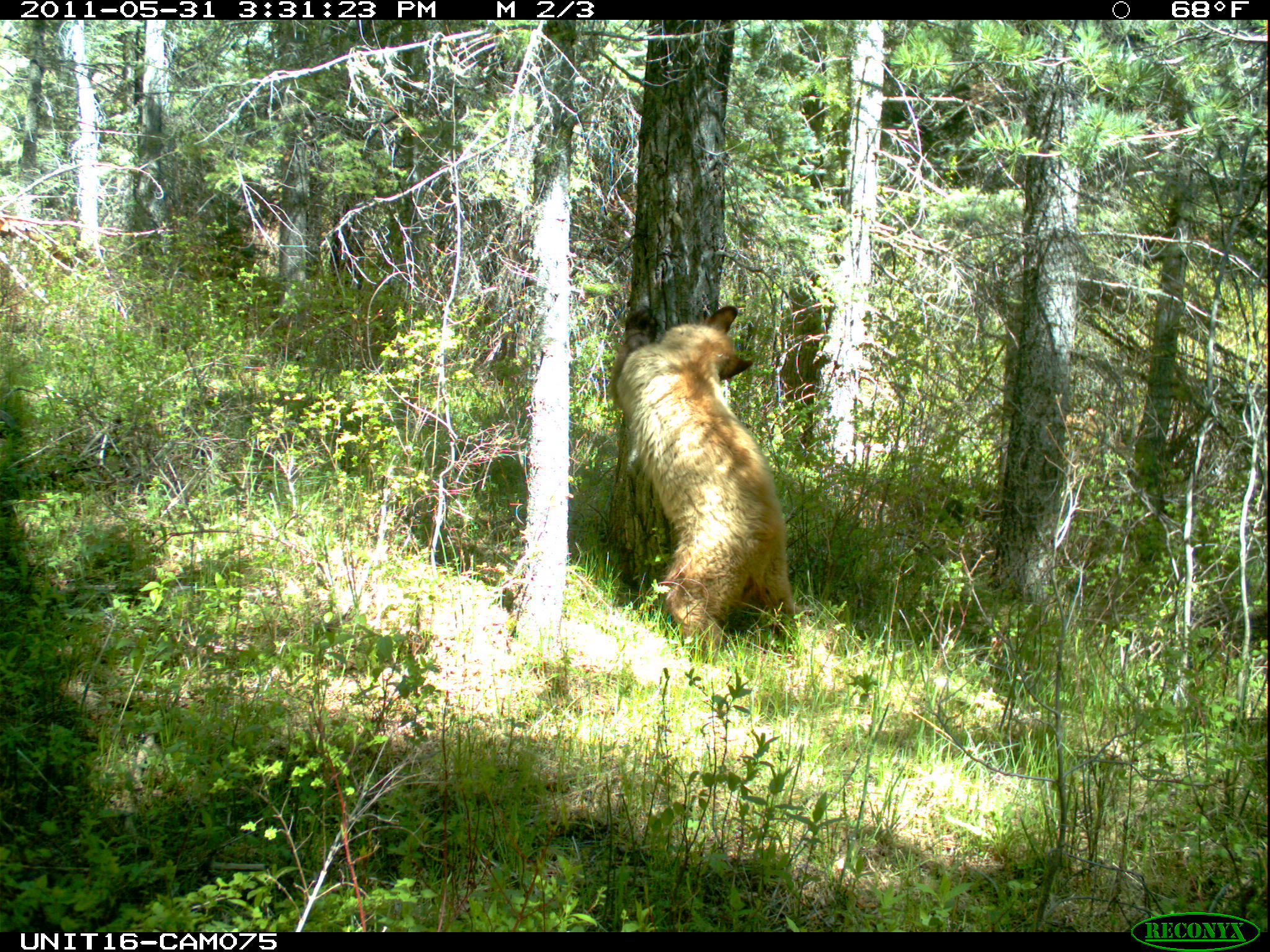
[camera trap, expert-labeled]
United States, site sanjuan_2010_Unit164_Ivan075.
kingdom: Animalia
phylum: Chordata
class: Mammalia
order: Carnivora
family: Ursidae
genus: Ursus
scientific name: Ursus americanus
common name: american black bear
Ursus americanus (american black bear).